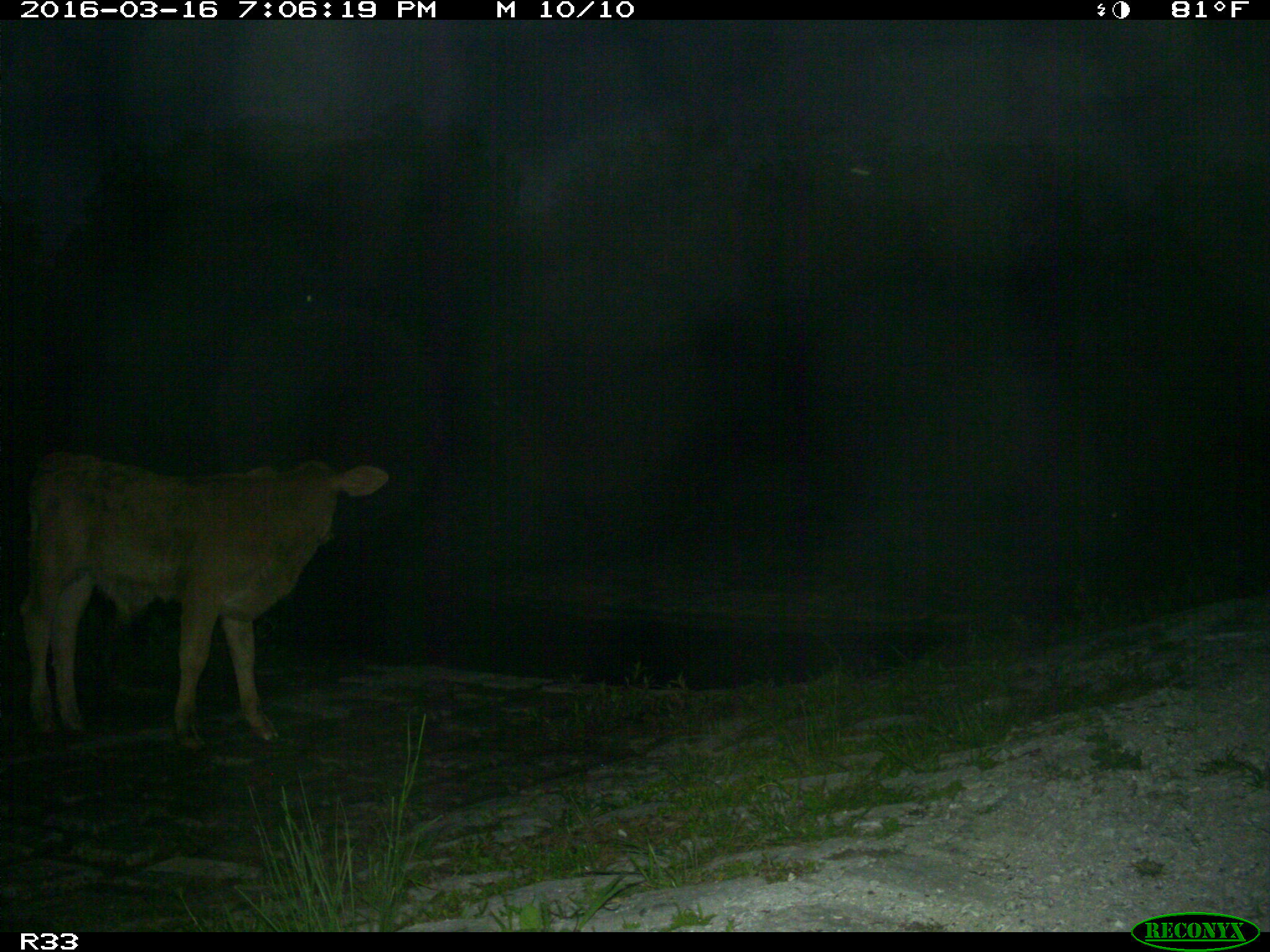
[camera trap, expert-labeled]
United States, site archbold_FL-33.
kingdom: Animalia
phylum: Chordata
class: Mammalia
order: Artiodactyla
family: Bovidae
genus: Bos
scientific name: Bos taurus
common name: domestic cow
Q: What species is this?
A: Bos taurus (domestic cow).